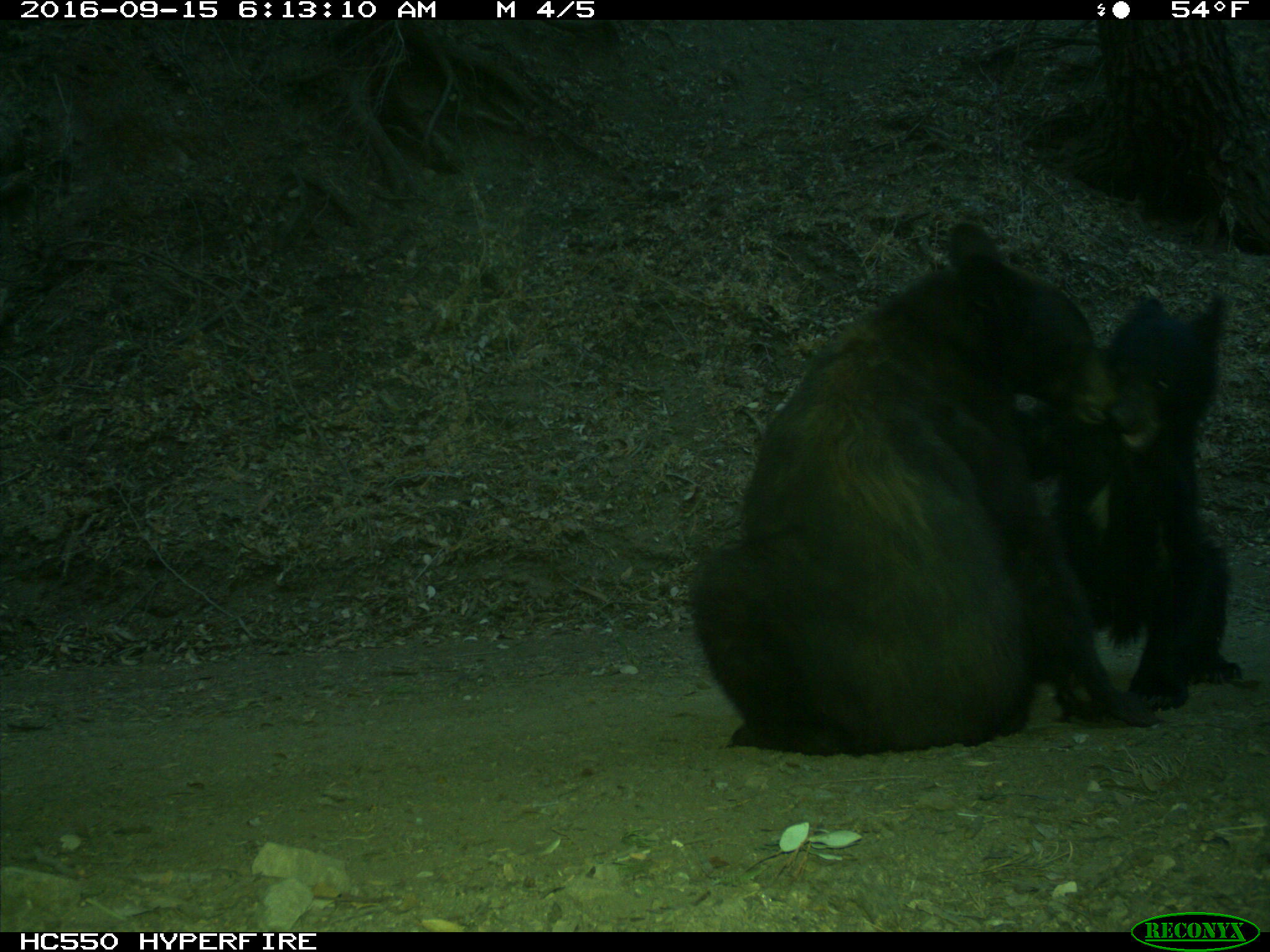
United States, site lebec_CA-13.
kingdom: Animalia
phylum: Chordata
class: Mammalia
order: Carnivora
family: Ursidae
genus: Ursus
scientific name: Ursus americanus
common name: american black bear